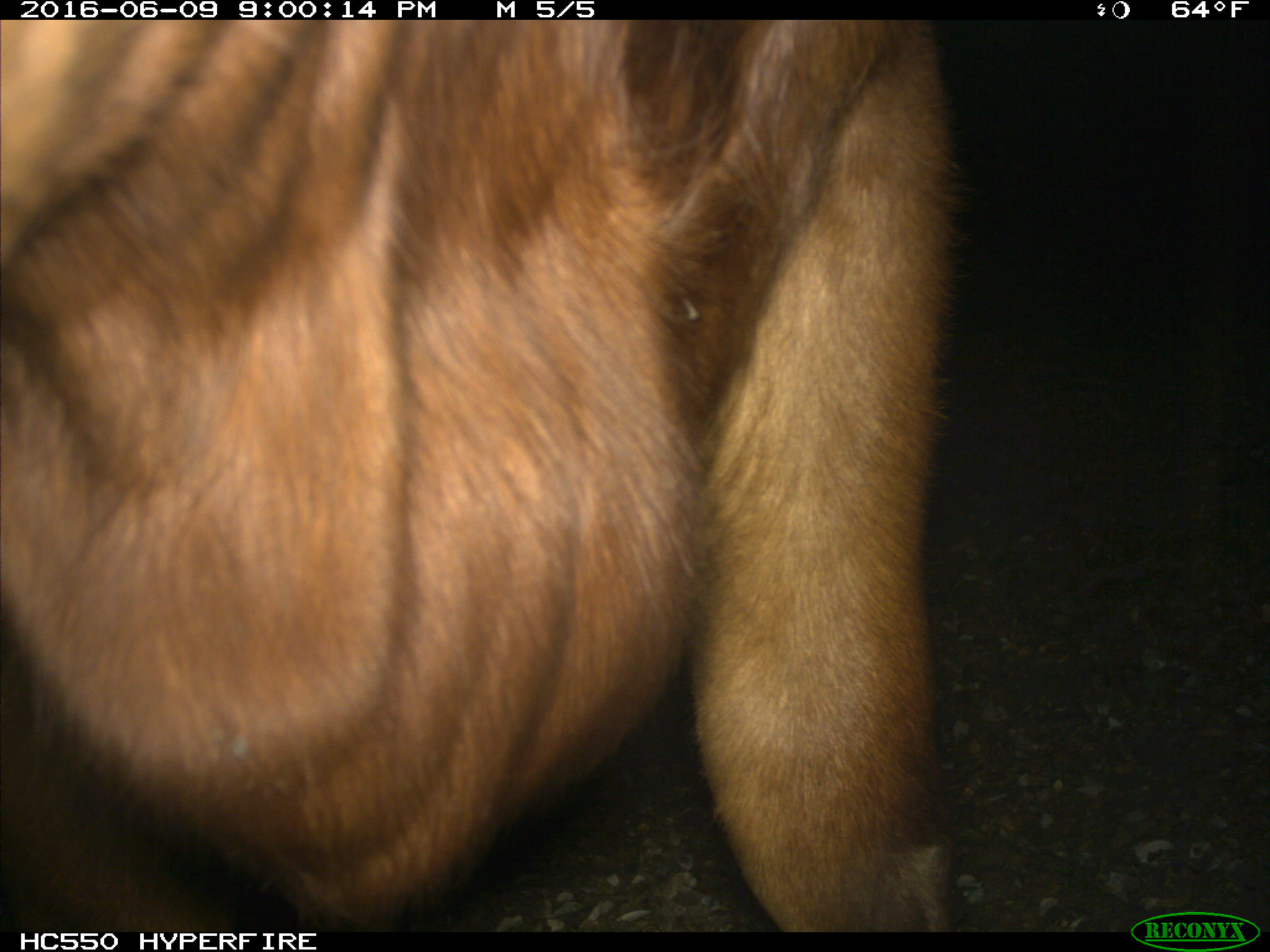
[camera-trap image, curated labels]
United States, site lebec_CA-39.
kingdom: Animalia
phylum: Chordata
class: Mammalia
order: Artiodactyla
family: Bovidae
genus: Bos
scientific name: Bos taurus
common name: domestic cow